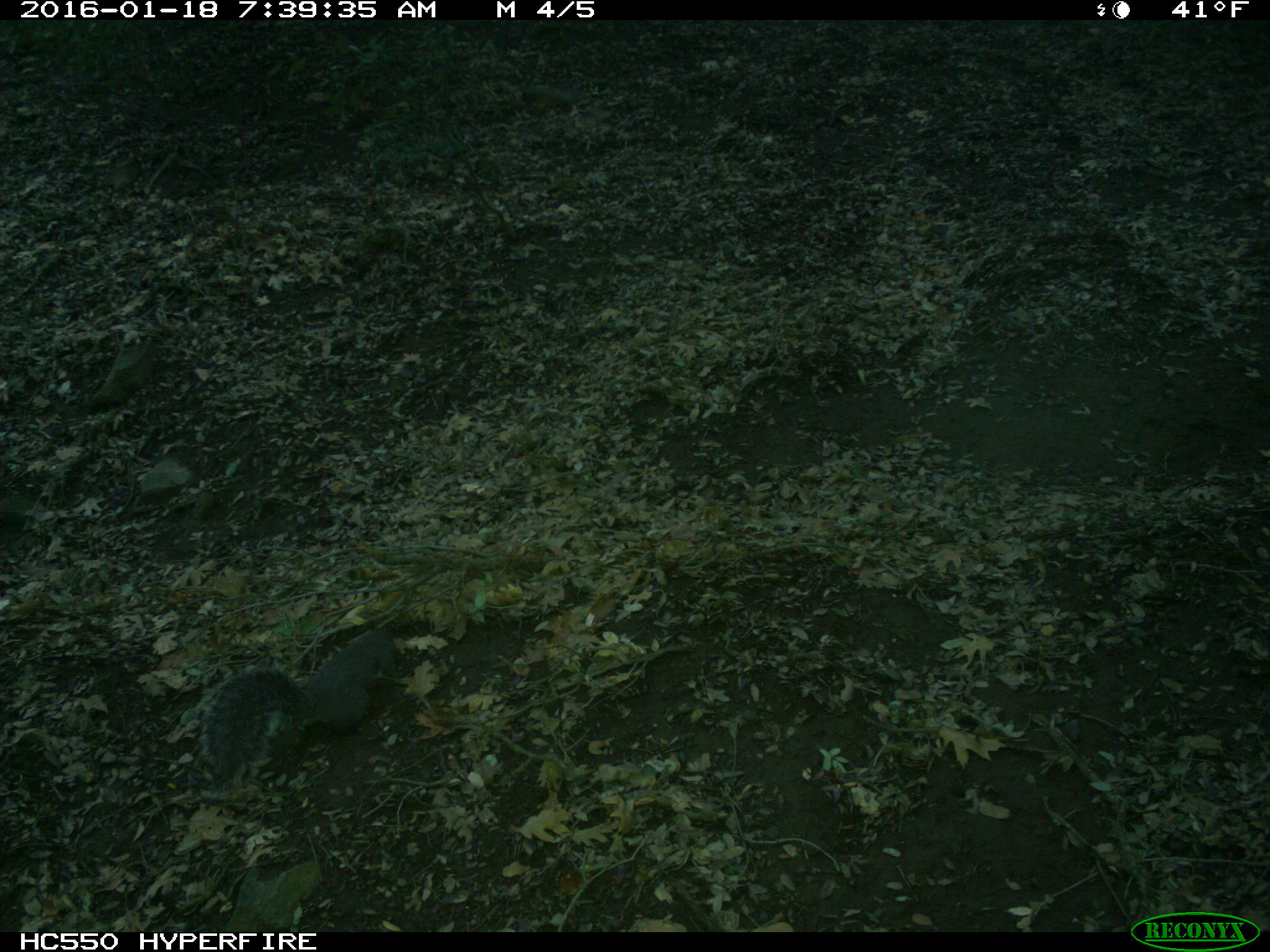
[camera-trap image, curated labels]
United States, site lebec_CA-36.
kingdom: Animalia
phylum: Chordata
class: Mammalia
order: Rodentia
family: Sciuridae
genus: Sciurus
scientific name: Sciurus carolinensis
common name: eastern gray squirrel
Sciurus carolinensis (eastern gray squirrel).